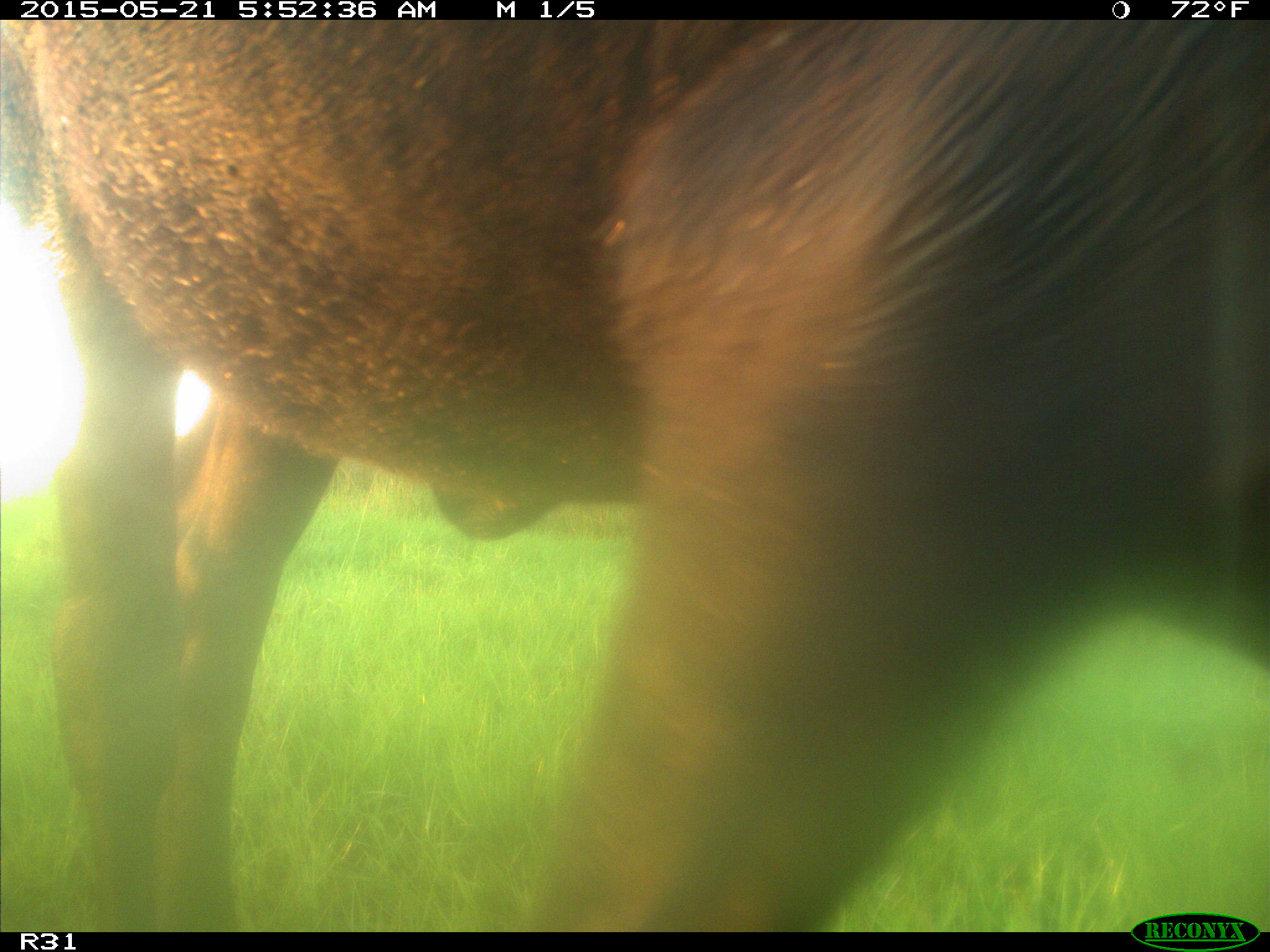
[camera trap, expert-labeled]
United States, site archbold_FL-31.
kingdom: Animalia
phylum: Chordata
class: Mammalia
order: Artiodactyla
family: Bovidae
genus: Bos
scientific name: Bos taurus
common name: domestic cow